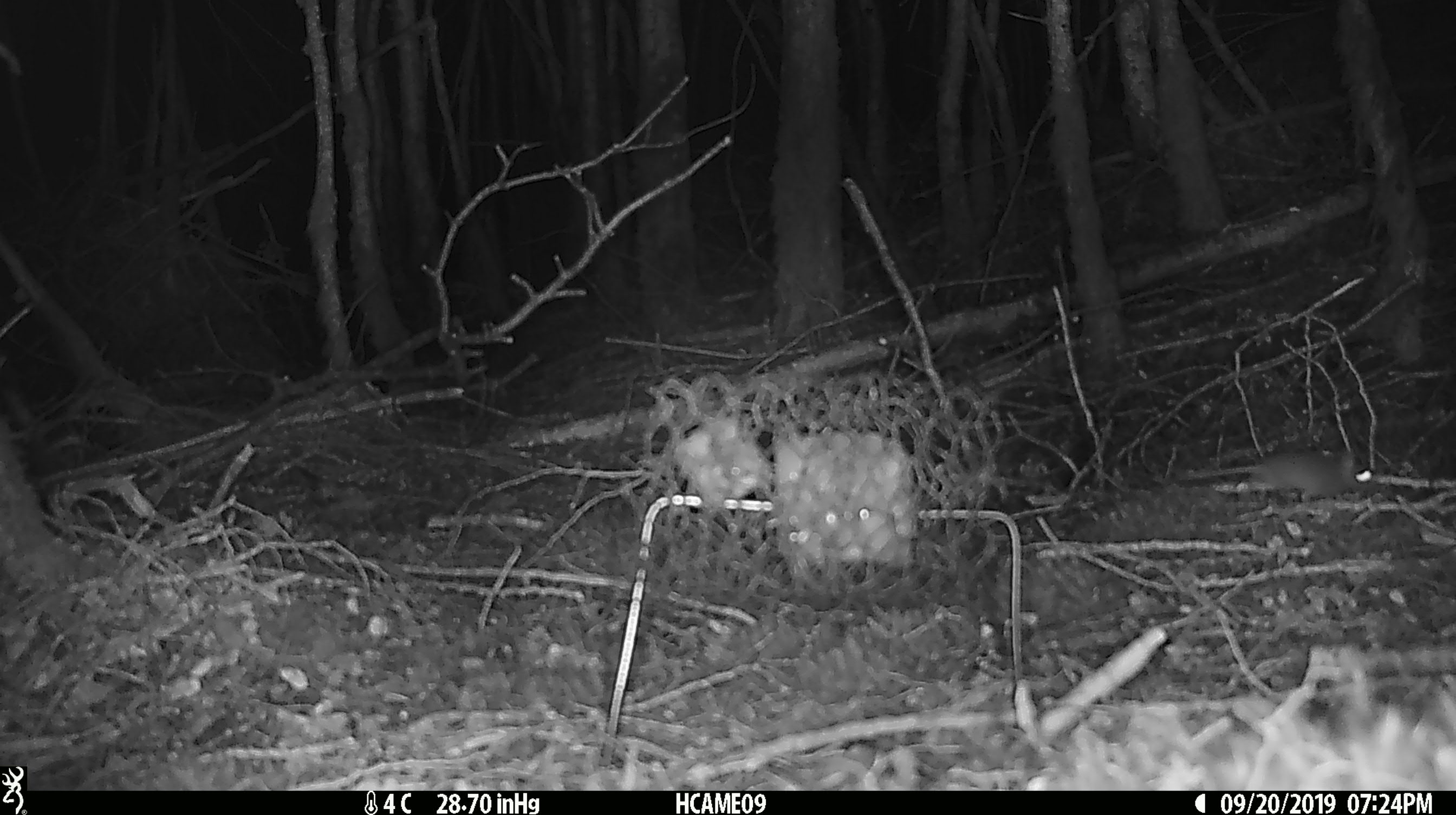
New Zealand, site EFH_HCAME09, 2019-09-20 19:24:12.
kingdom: Animalia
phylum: Chordata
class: Mammalia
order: Rodentia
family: Muridae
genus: Mus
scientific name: Mus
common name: mouse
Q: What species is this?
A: Mouse (Mus).